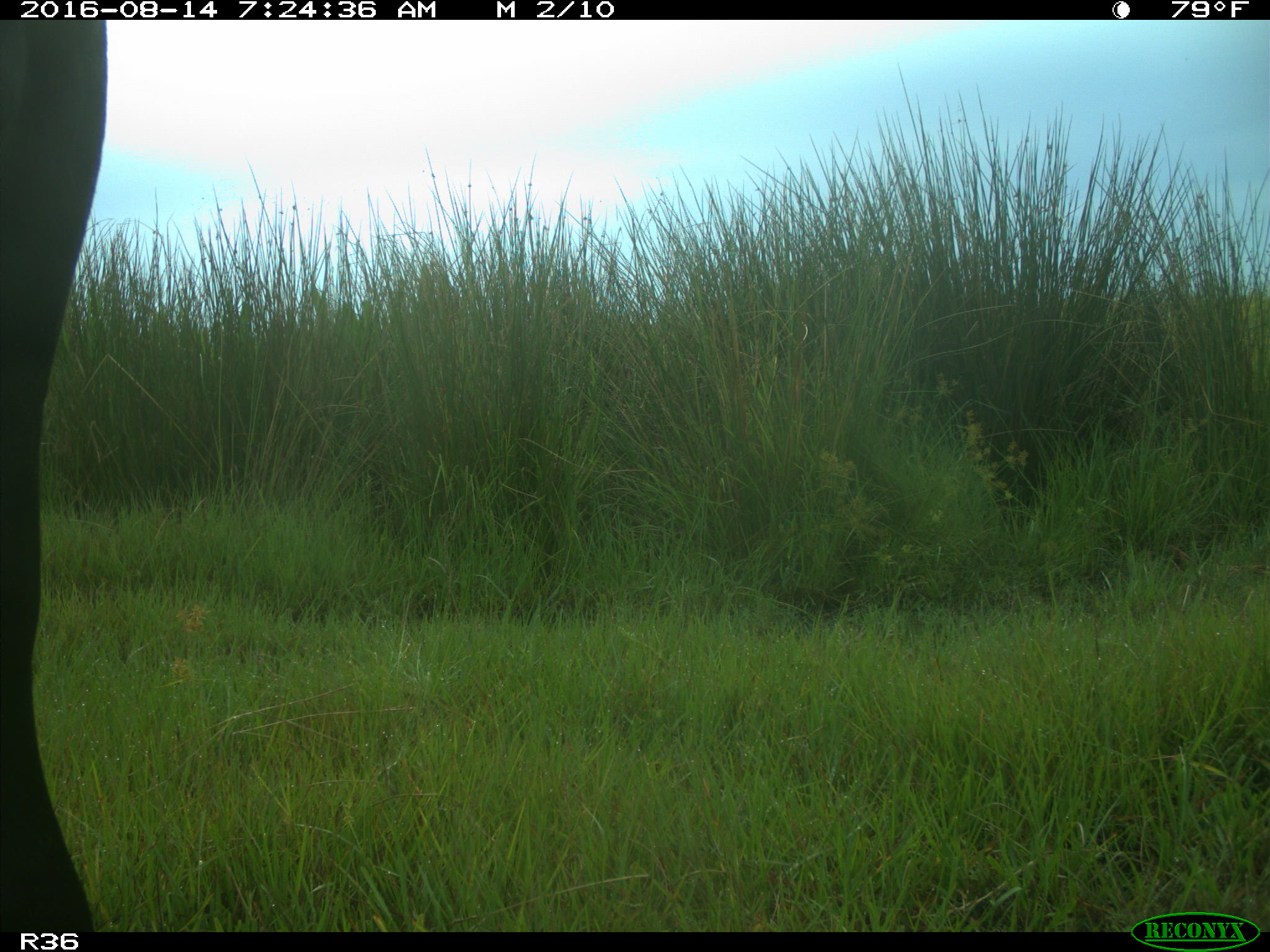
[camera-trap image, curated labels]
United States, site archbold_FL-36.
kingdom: Animalia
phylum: Chordata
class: Mammalia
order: Artiodactyla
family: Bovidae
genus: Bos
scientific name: Bos taurus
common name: domestic cow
Bos taurus (domestic cow).